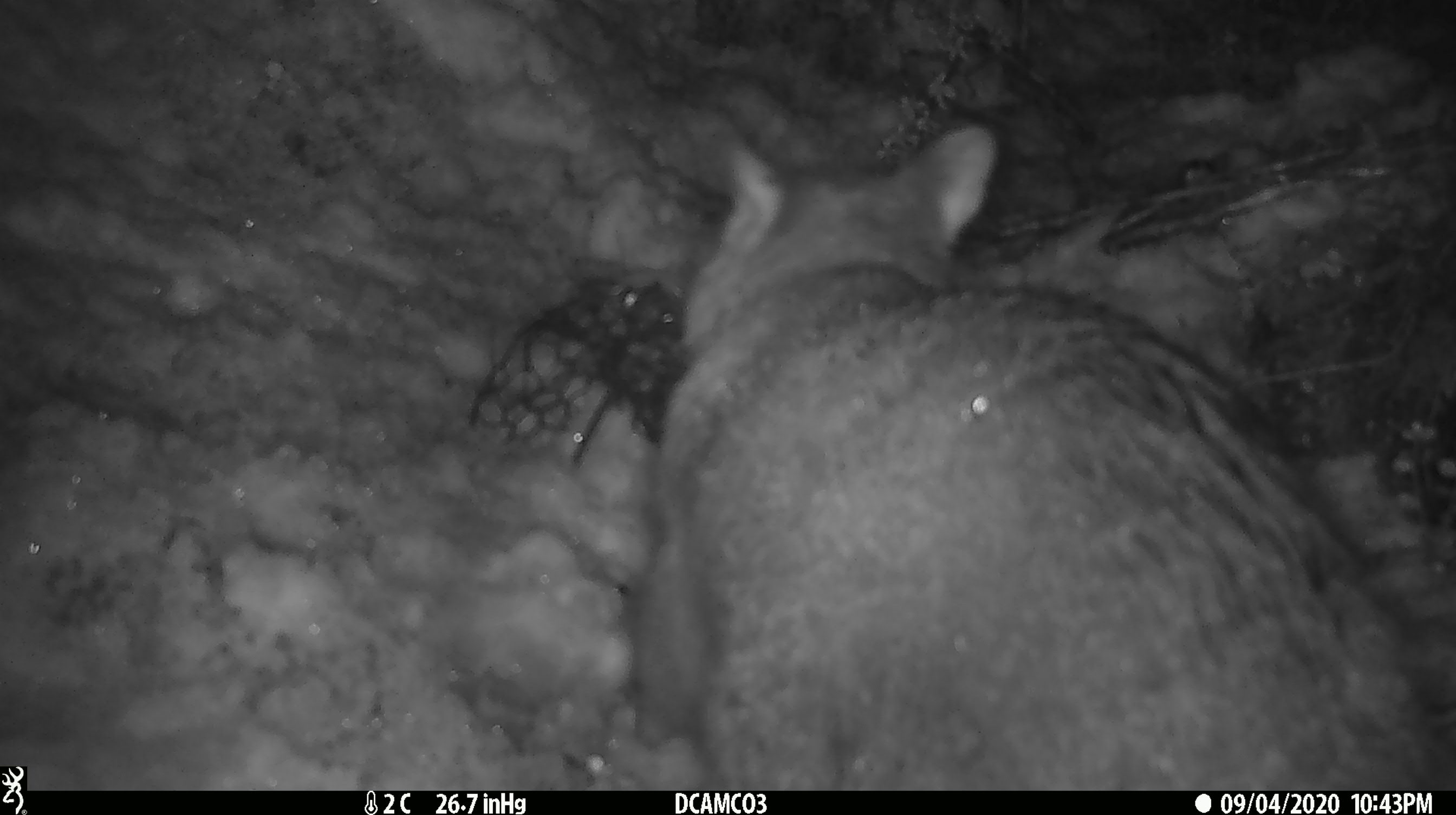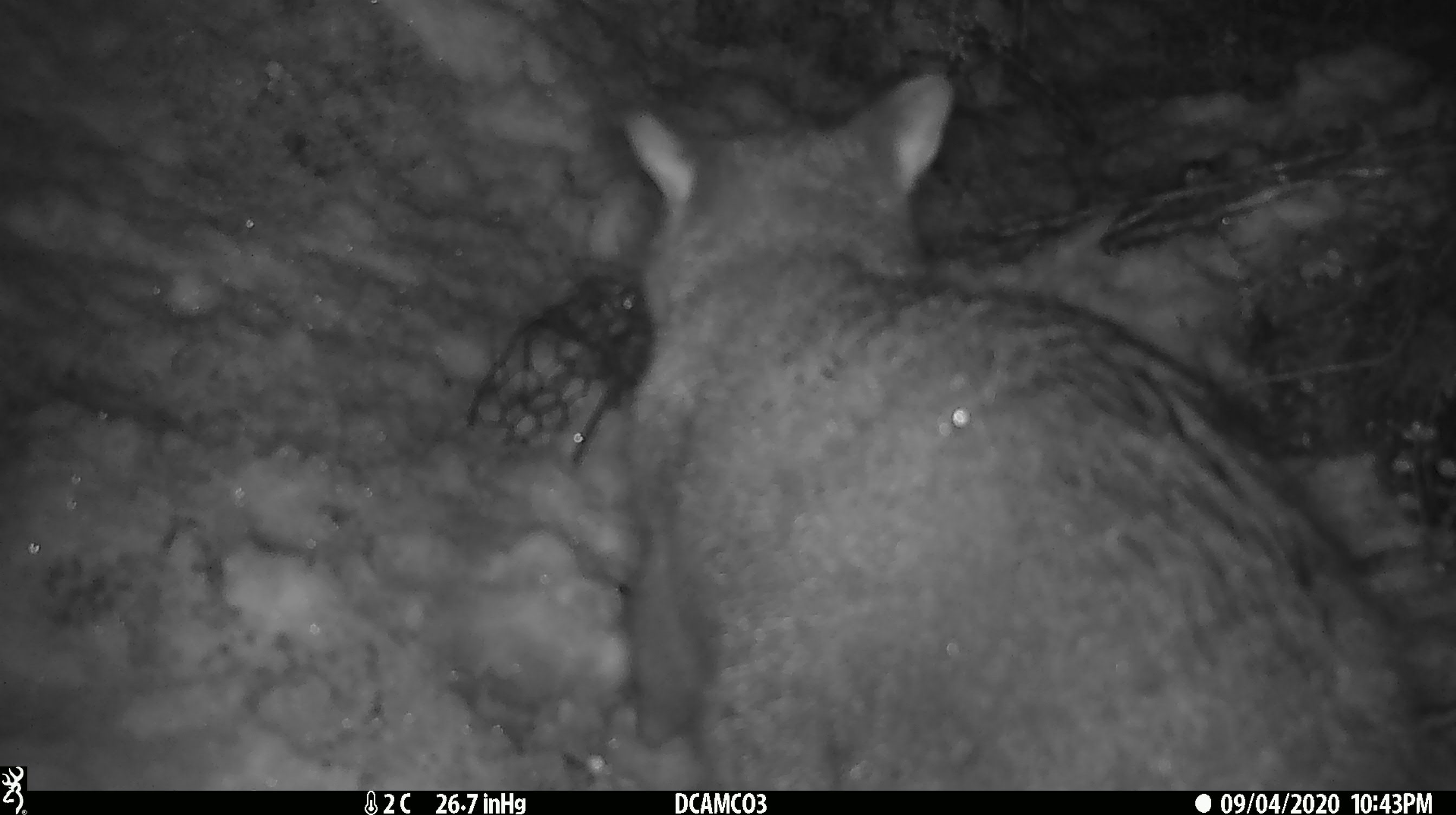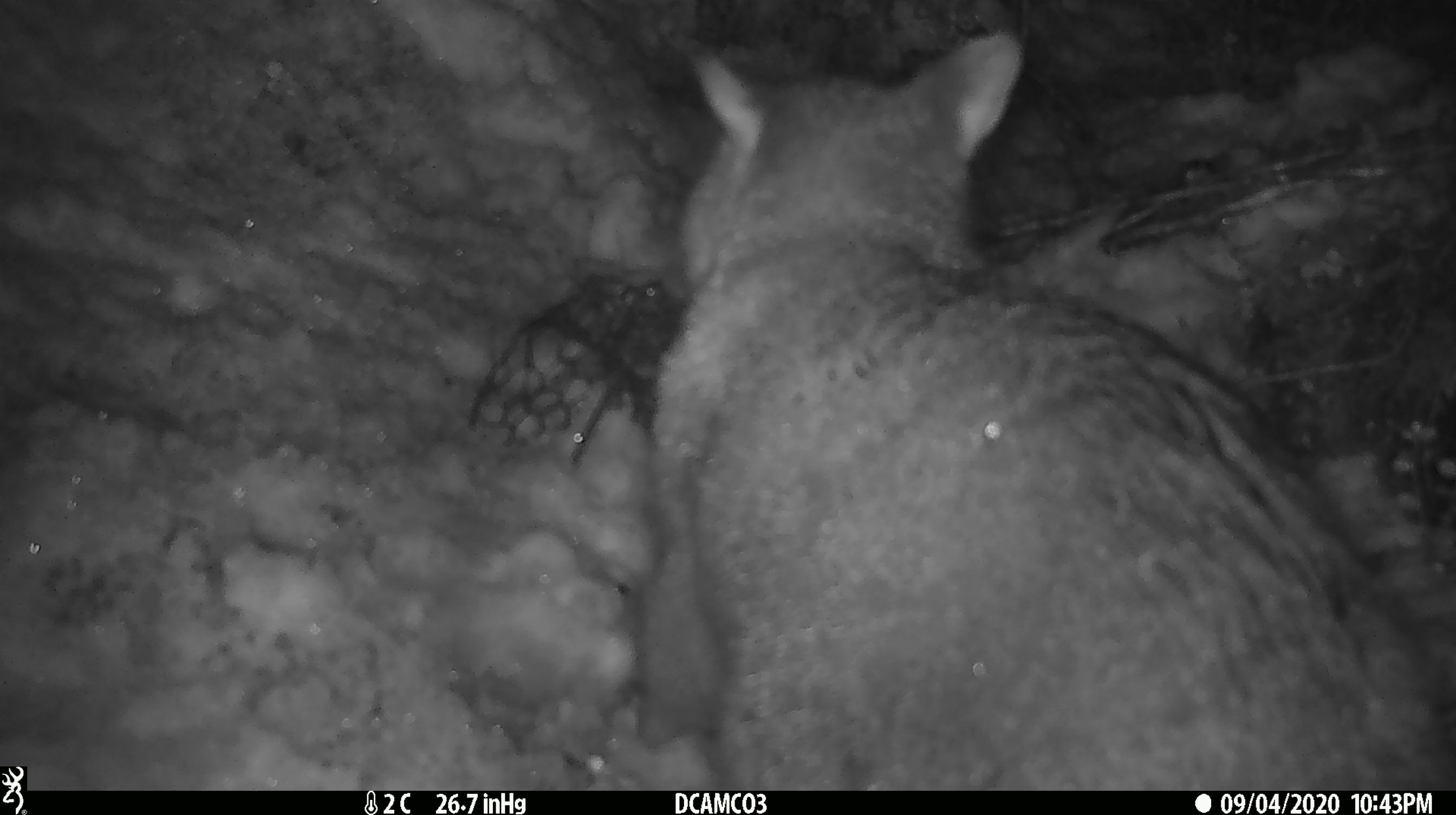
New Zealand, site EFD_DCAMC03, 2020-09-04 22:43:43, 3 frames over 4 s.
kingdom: Animalia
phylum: Chordata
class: Mammalia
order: Diprotodontia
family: Phalangeridae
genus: Trichosurus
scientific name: Trichosurus vulpecula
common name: common brushtail possum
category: possum